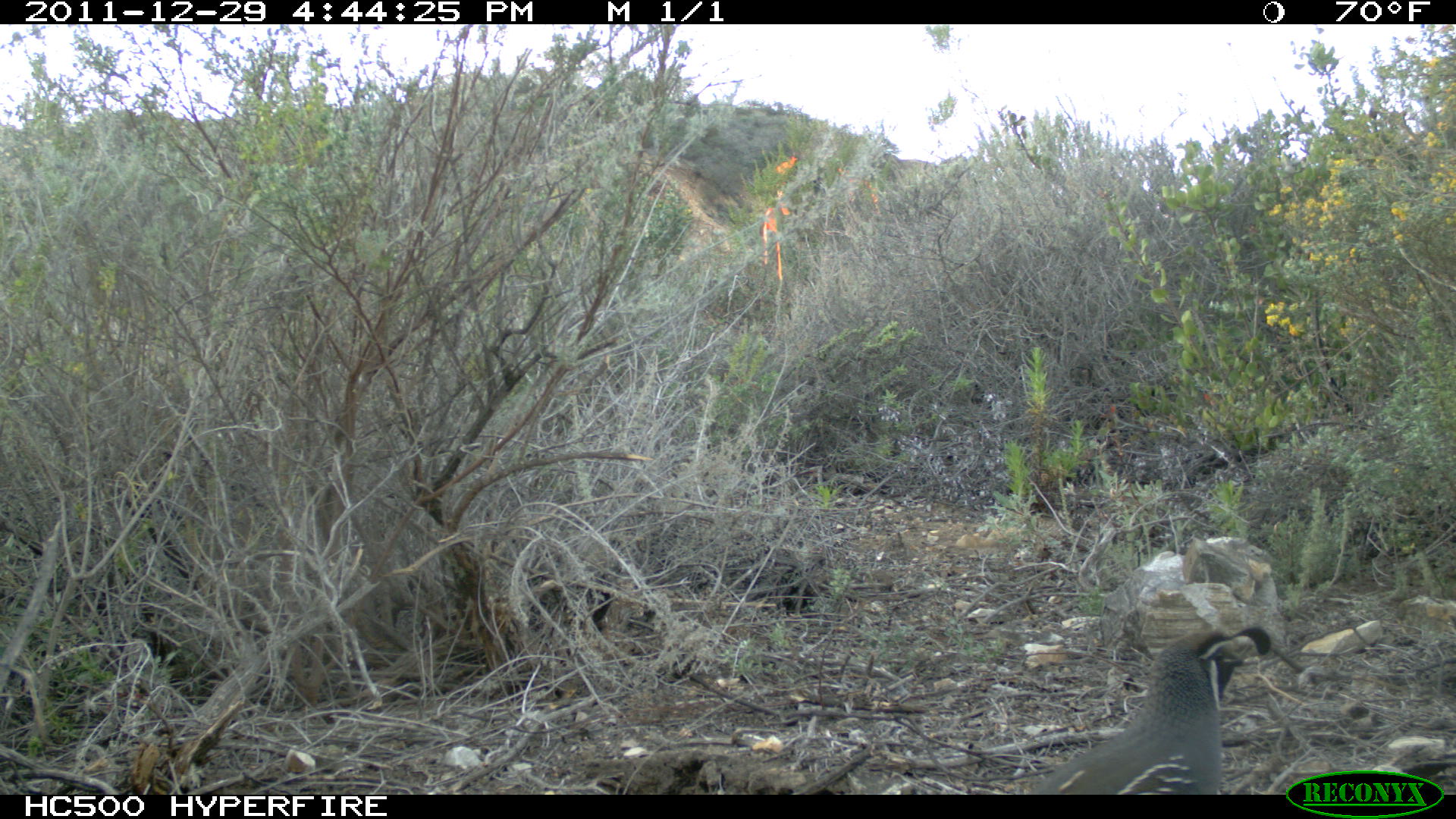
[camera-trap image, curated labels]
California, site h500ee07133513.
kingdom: Animalia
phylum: Chordata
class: Aves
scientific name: Aves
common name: bird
Bird (Aves).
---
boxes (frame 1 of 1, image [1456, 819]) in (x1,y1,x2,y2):
bird: (1030,626,1270,794)